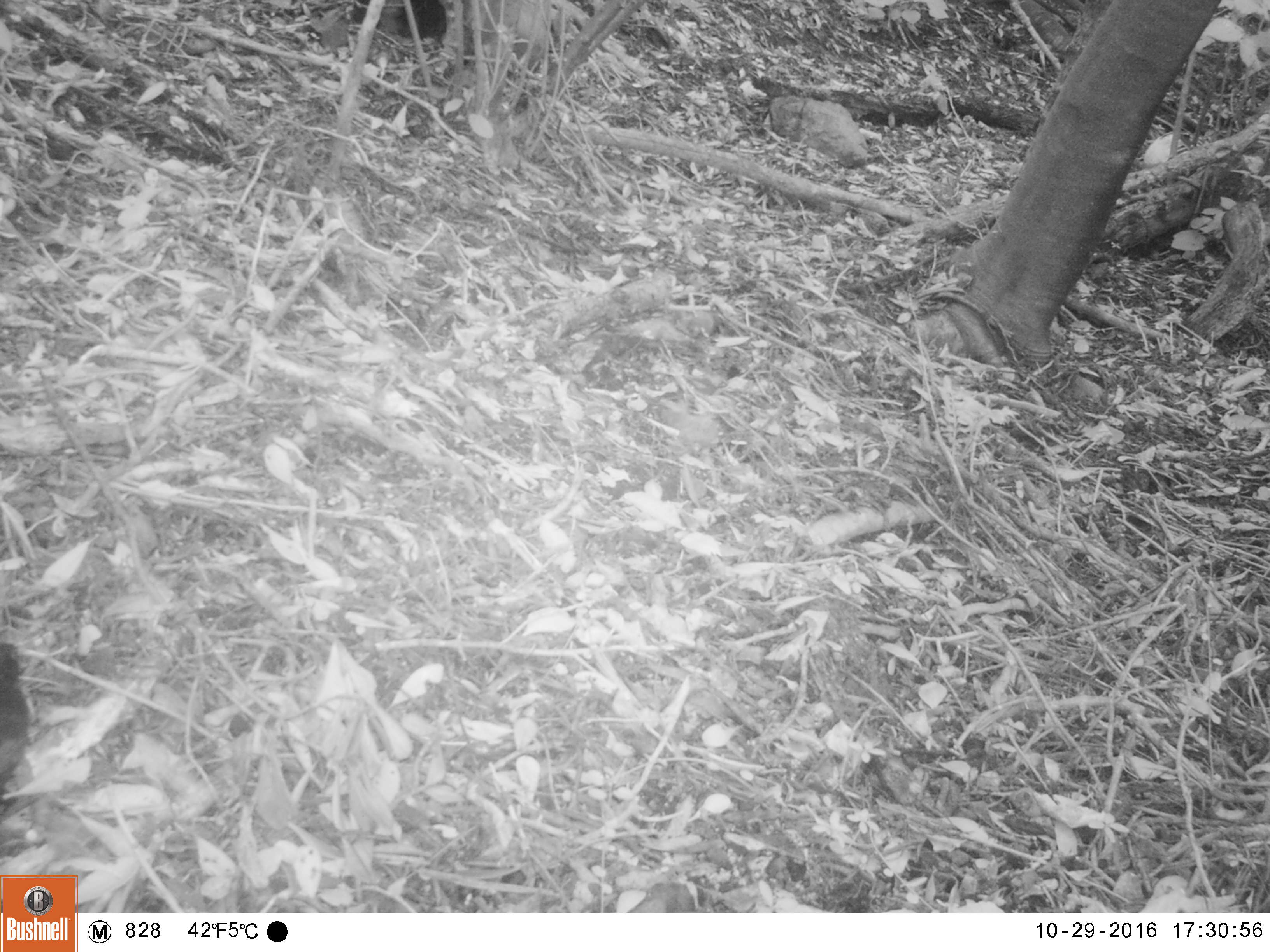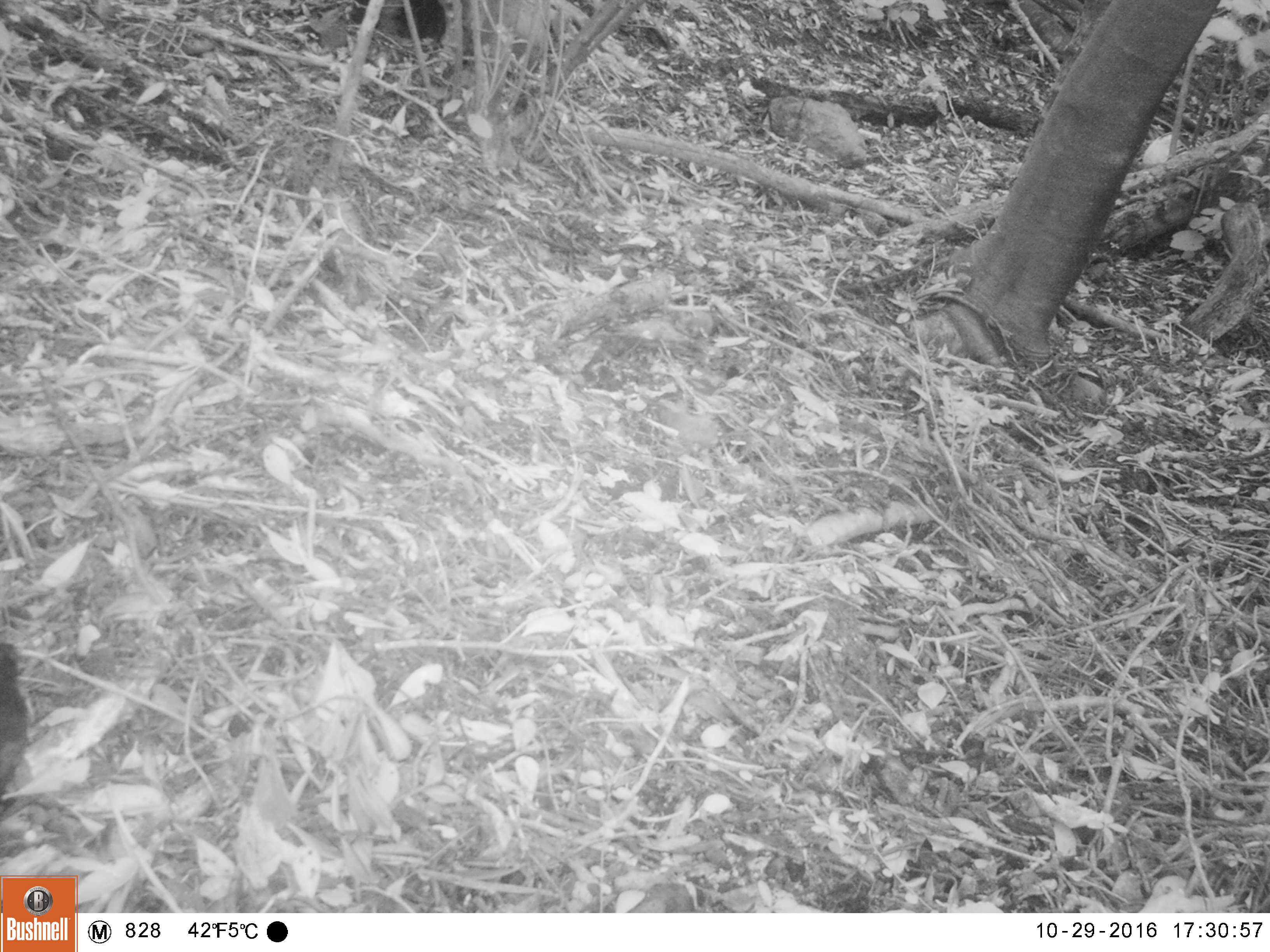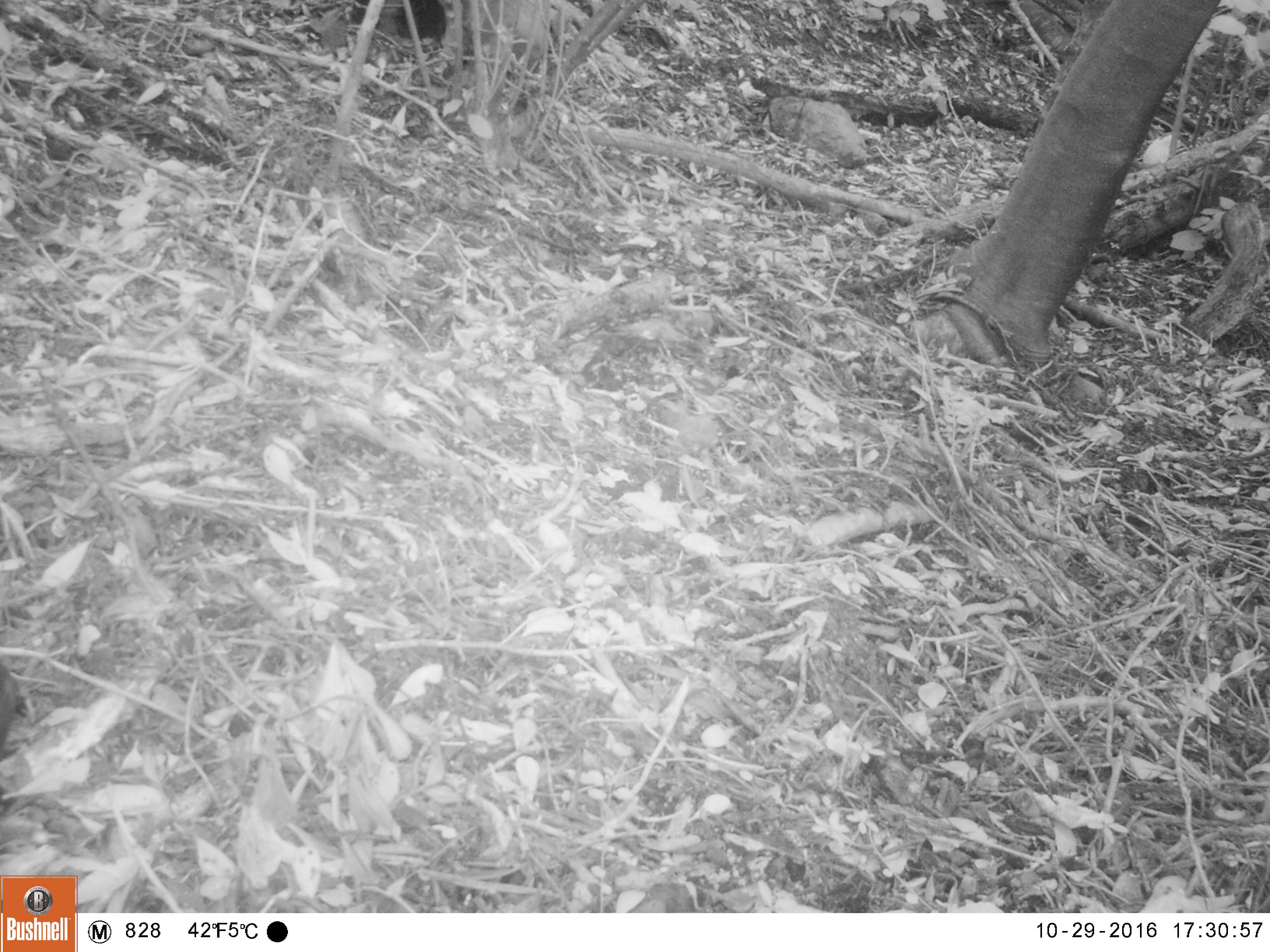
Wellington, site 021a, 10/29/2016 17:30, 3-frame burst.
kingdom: Animalia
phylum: Chordata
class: Aves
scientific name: Aves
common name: bird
Bird (Aves).